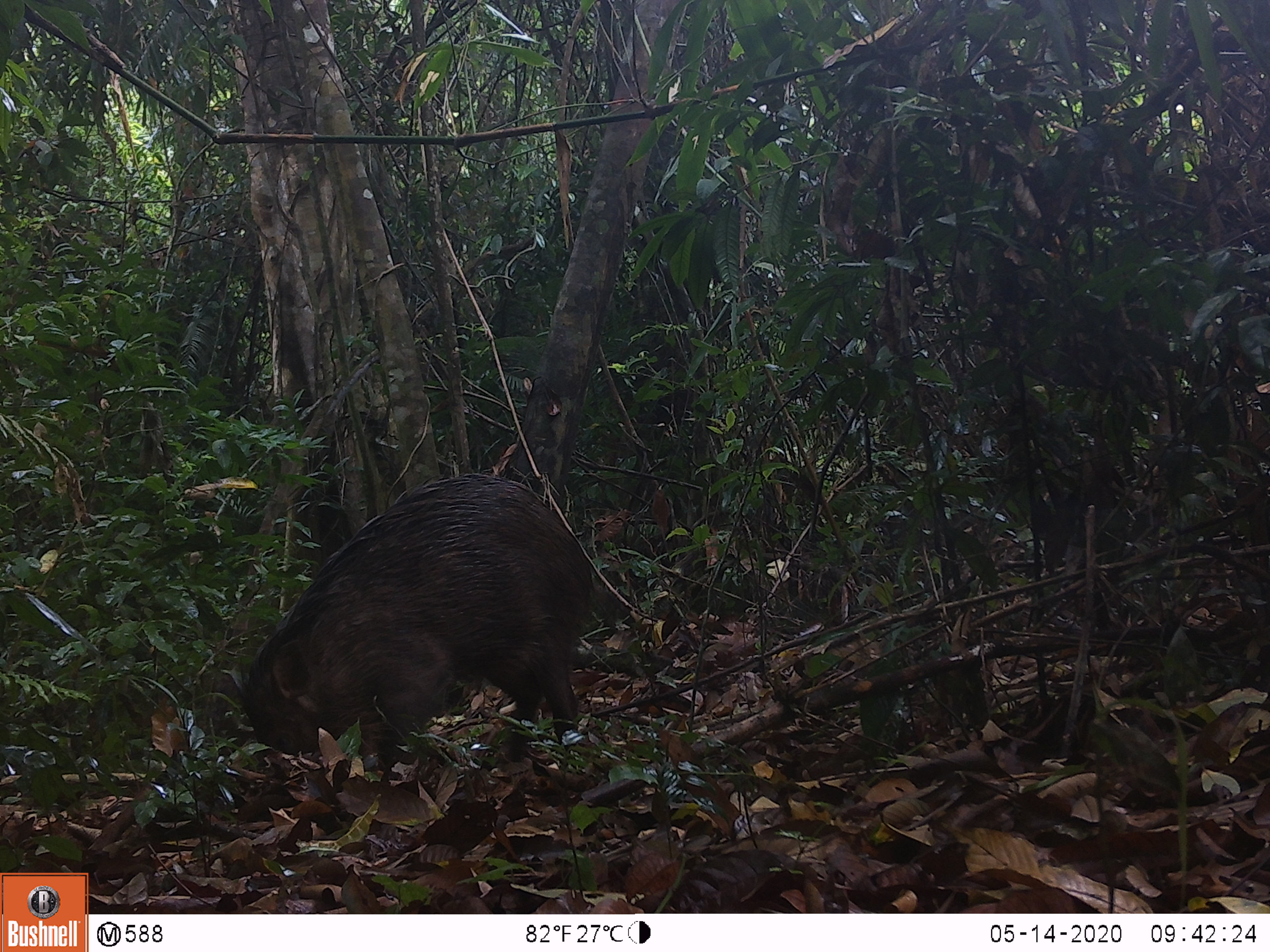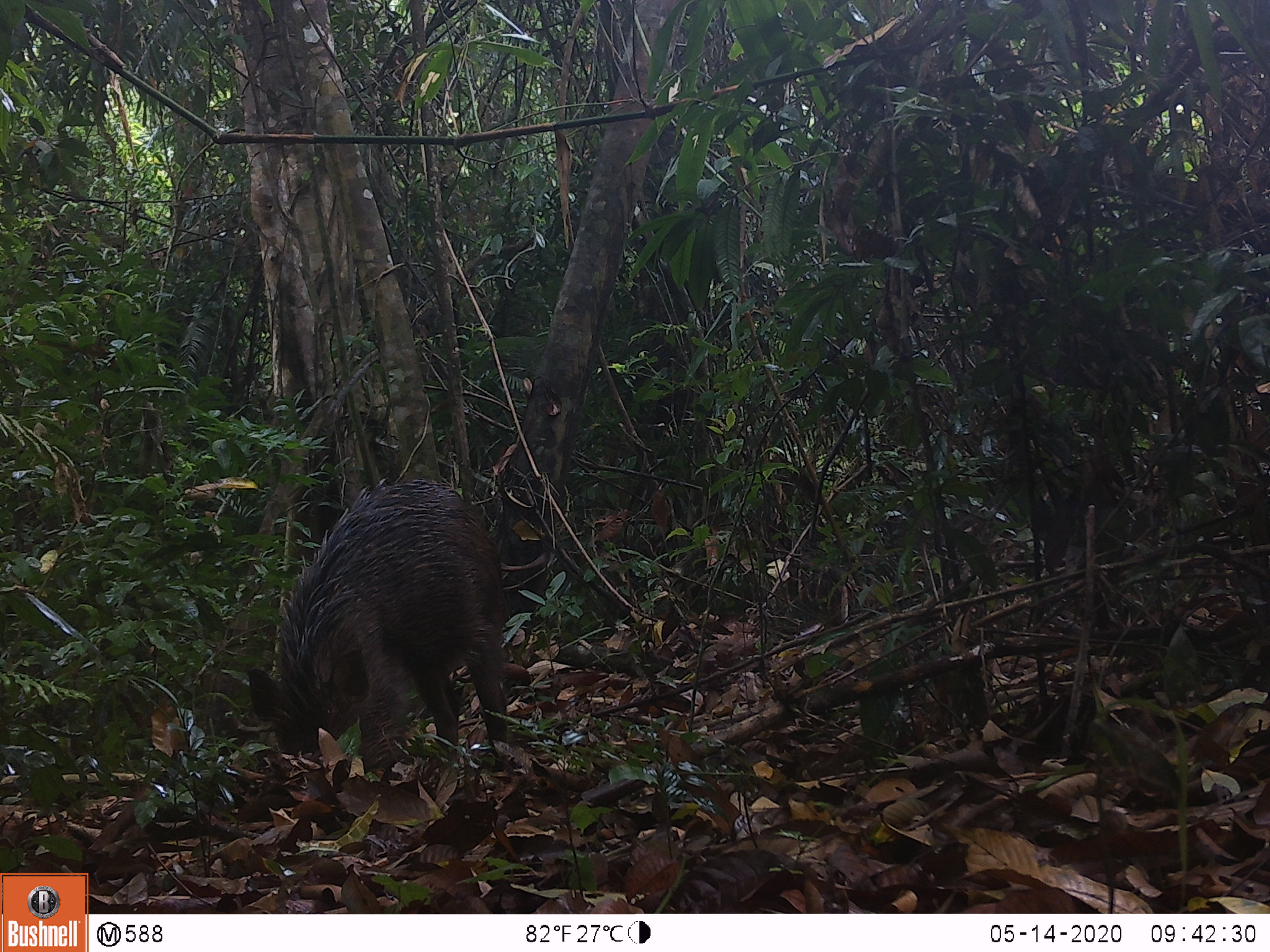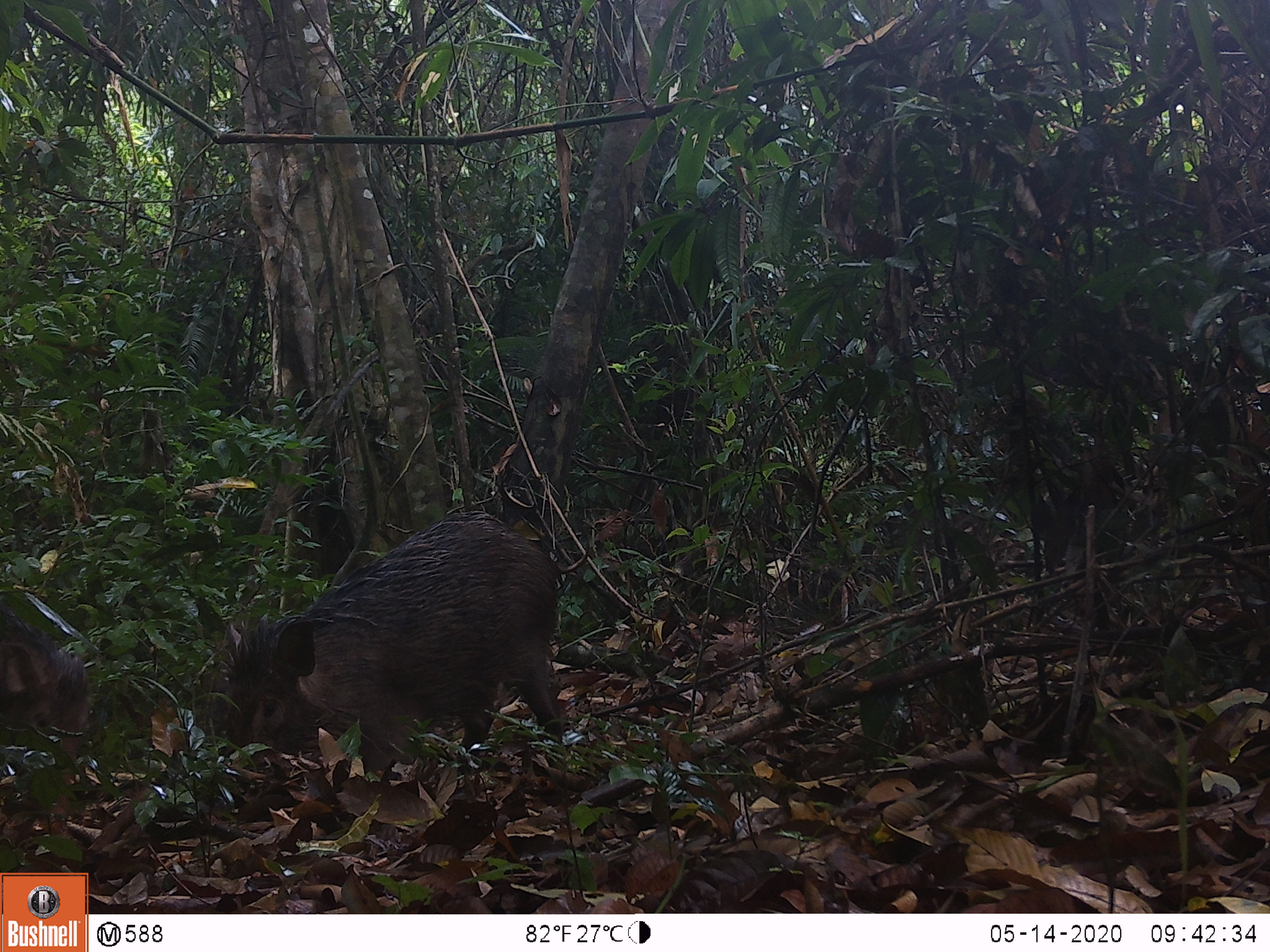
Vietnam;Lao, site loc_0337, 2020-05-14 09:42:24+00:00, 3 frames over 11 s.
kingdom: Animalia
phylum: Chordata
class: Mammalia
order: Artiodactyla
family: Suidae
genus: Sus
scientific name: Sus scrofa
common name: eurasian wild pig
Eurasian wild pig (Sus scrofa). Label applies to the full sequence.